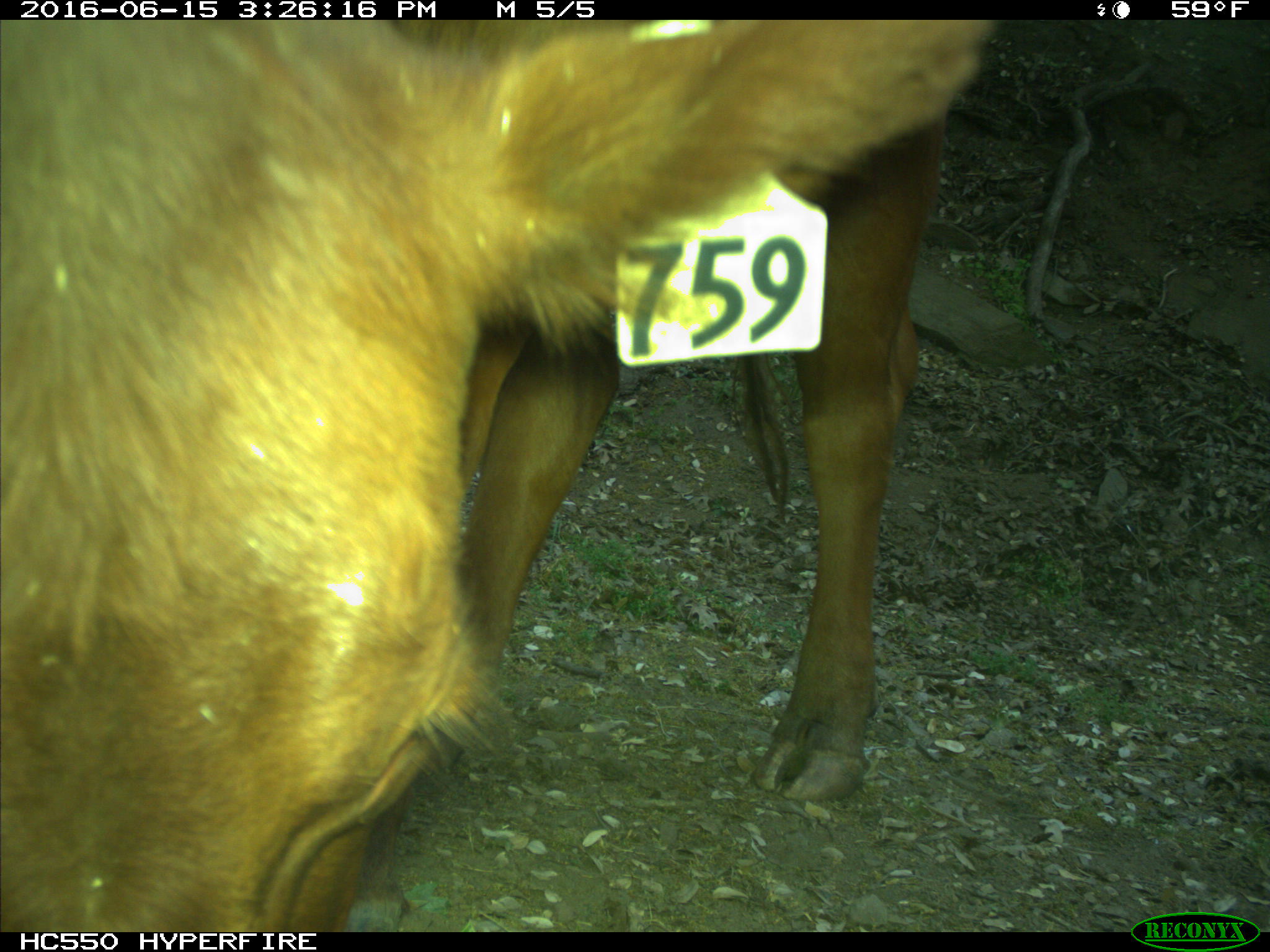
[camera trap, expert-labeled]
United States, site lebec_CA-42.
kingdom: Animalia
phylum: Chordata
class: Mammalia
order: Artiodactyla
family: Bovidae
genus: Bos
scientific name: Bos taurus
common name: domestic cow